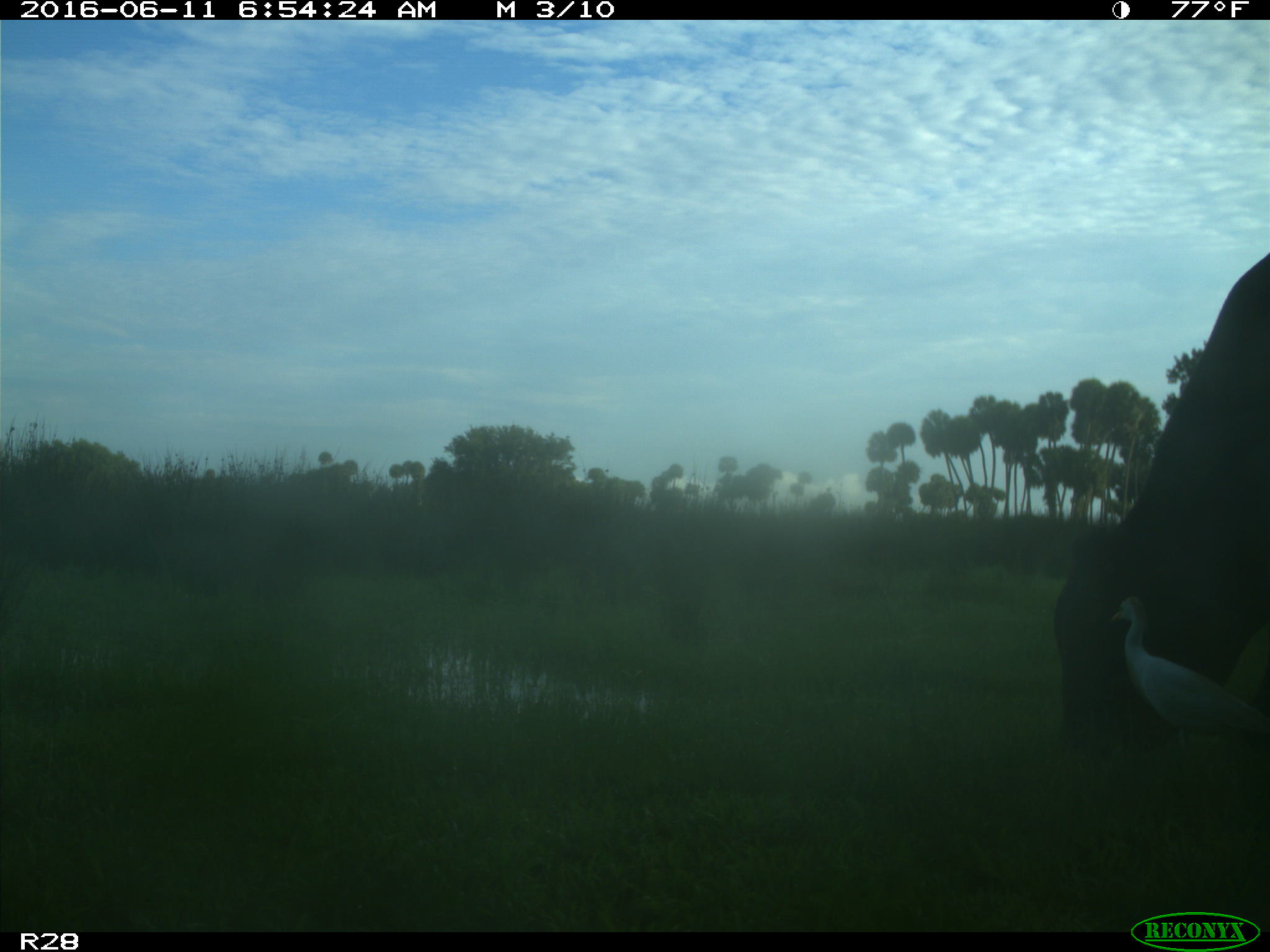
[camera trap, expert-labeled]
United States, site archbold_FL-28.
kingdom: Animalia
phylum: Chordata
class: Mammalia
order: Artiodactyla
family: Bovidae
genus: Bos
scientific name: Bos taurus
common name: domestic cow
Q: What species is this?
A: Bos taurus (domestic cow).